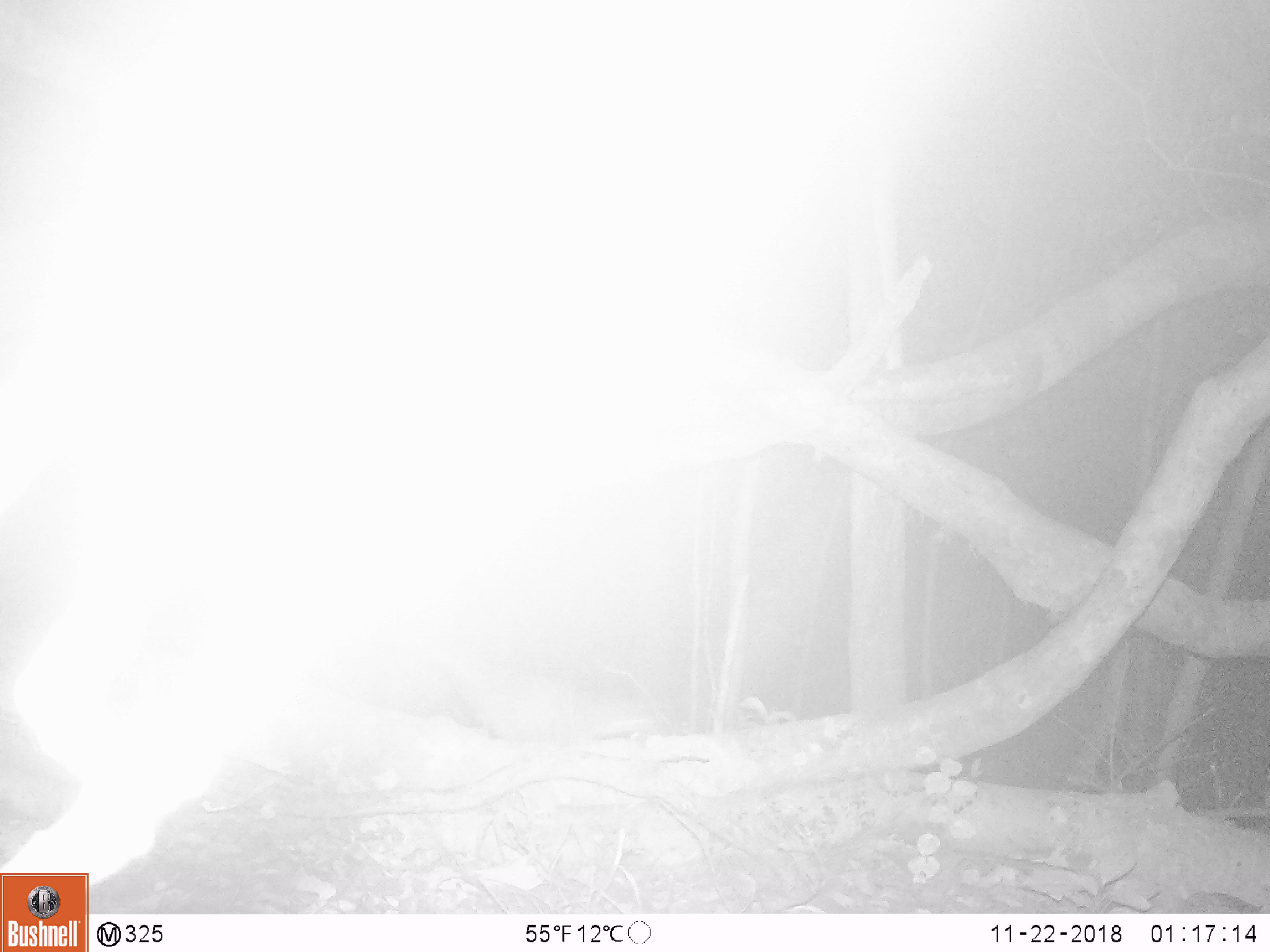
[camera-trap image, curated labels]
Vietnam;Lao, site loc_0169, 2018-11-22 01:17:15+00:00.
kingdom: Animalia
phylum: Chordata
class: Mammalia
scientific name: Mammalia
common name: mammal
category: unidentified small mammal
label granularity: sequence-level